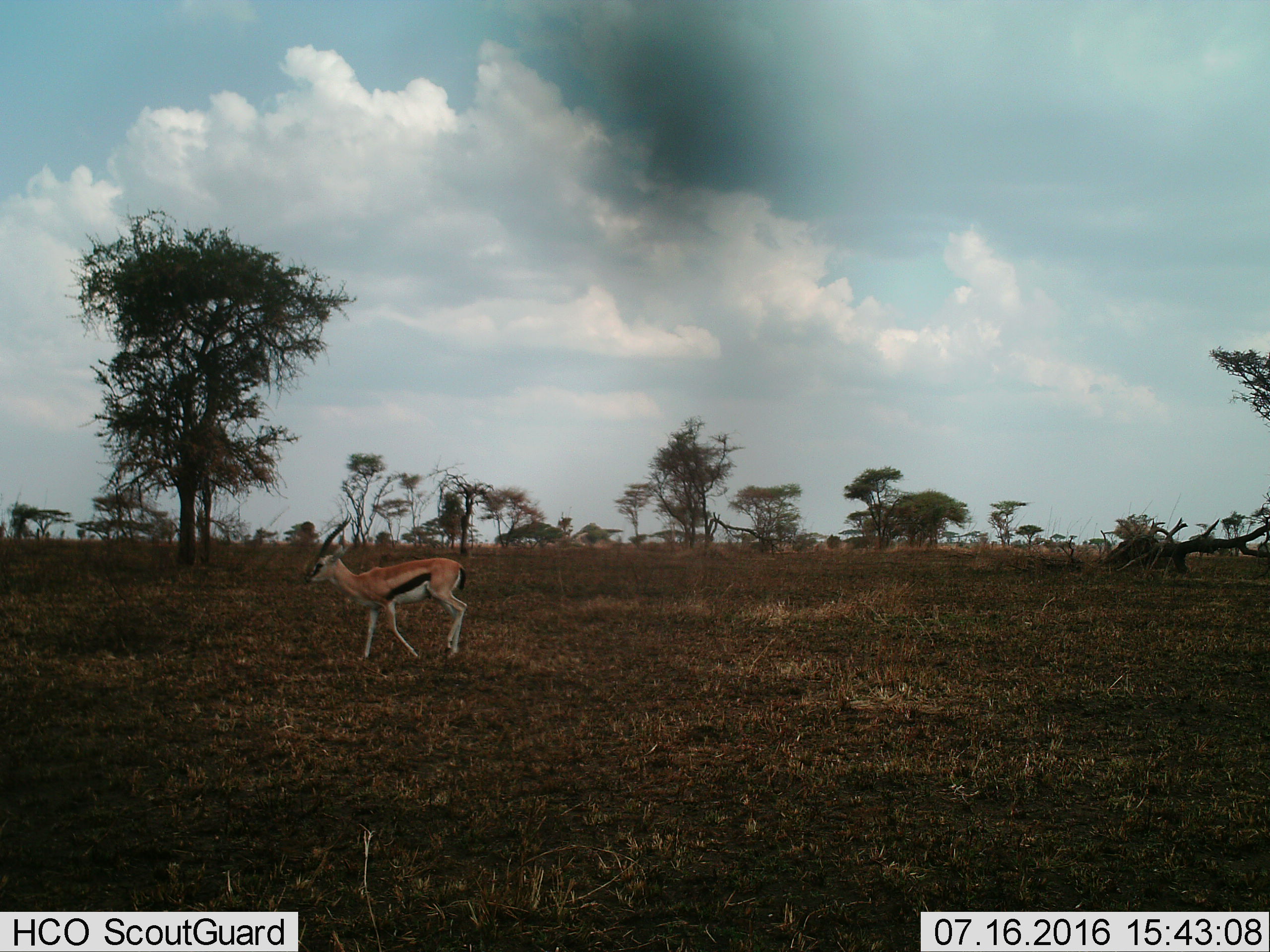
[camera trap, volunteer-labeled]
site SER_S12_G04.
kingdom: Animalia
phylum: Chordata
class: Mammalia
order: Artiodactyla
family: Bovidae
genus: Eudorcas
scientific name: Eudorcas thomsonii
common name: thomson's gazelle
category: gazellethomsons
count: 1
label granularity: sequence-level